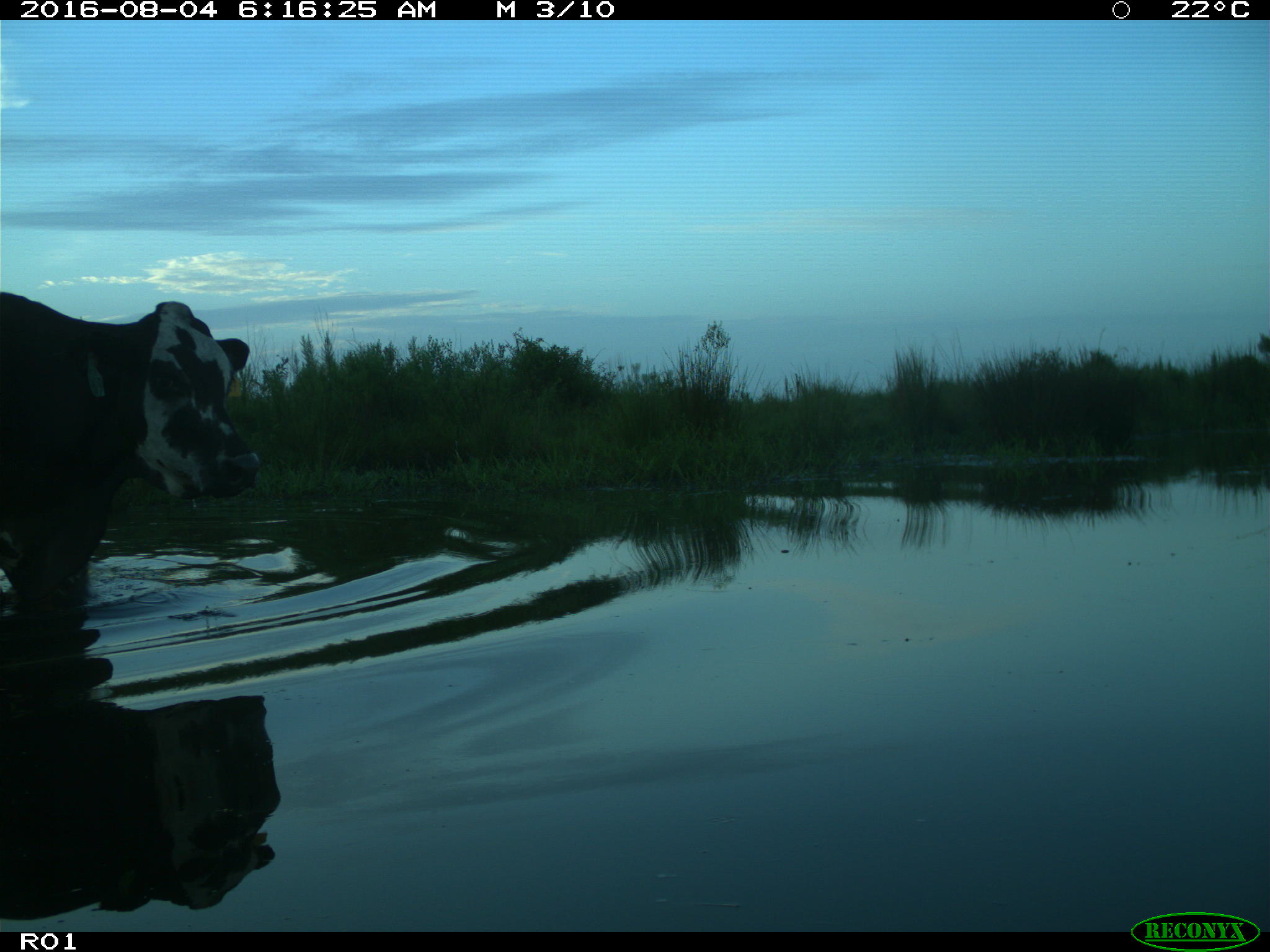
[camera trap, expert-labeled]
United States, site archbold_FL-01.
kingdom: Animalia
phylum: Chordata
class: Mammalia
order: Artiodactyla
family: Bovidae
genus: Bos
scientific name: Bos taurus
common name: domestic cow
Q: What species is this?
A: Bos taurus (domestic cow).